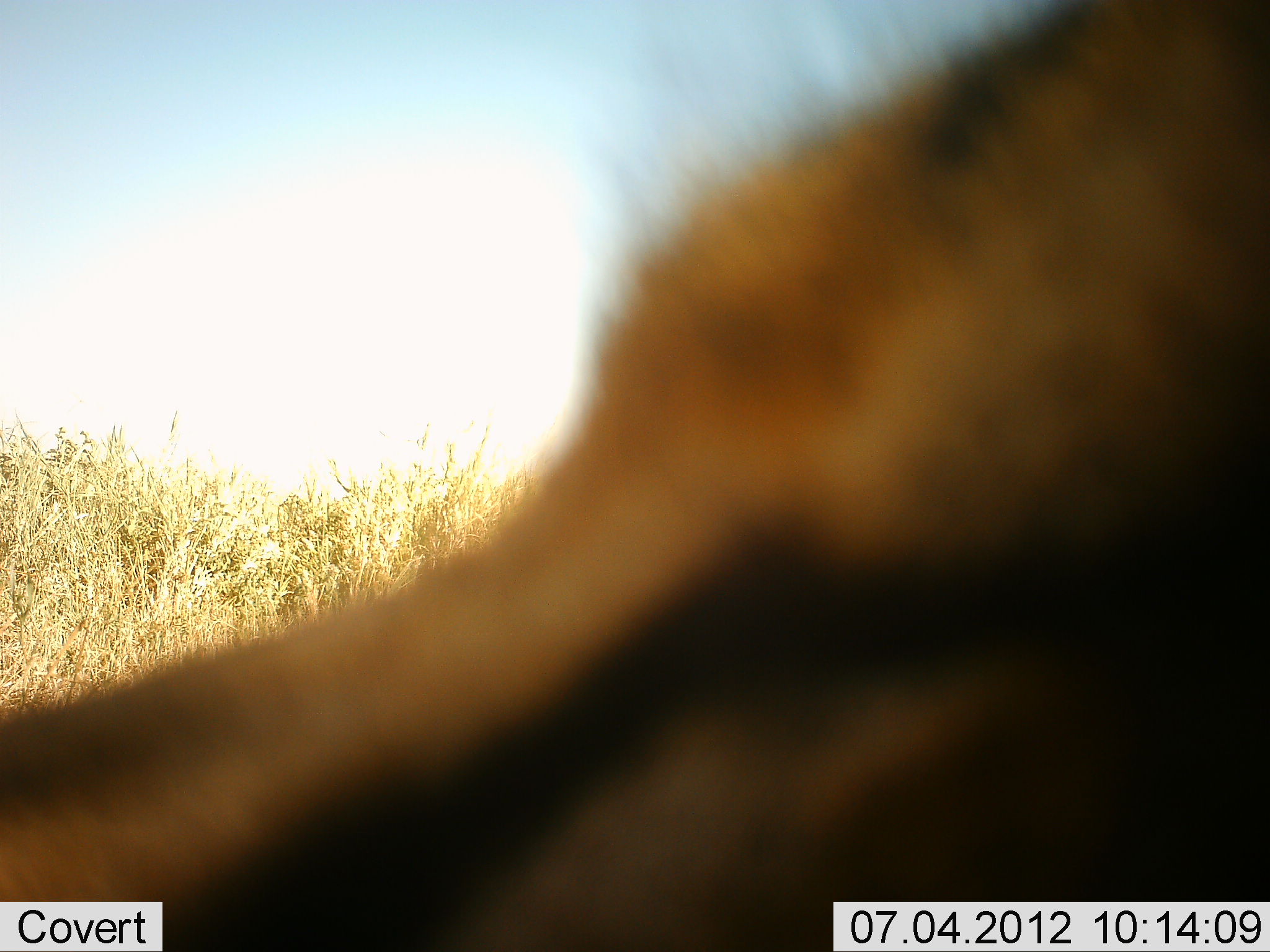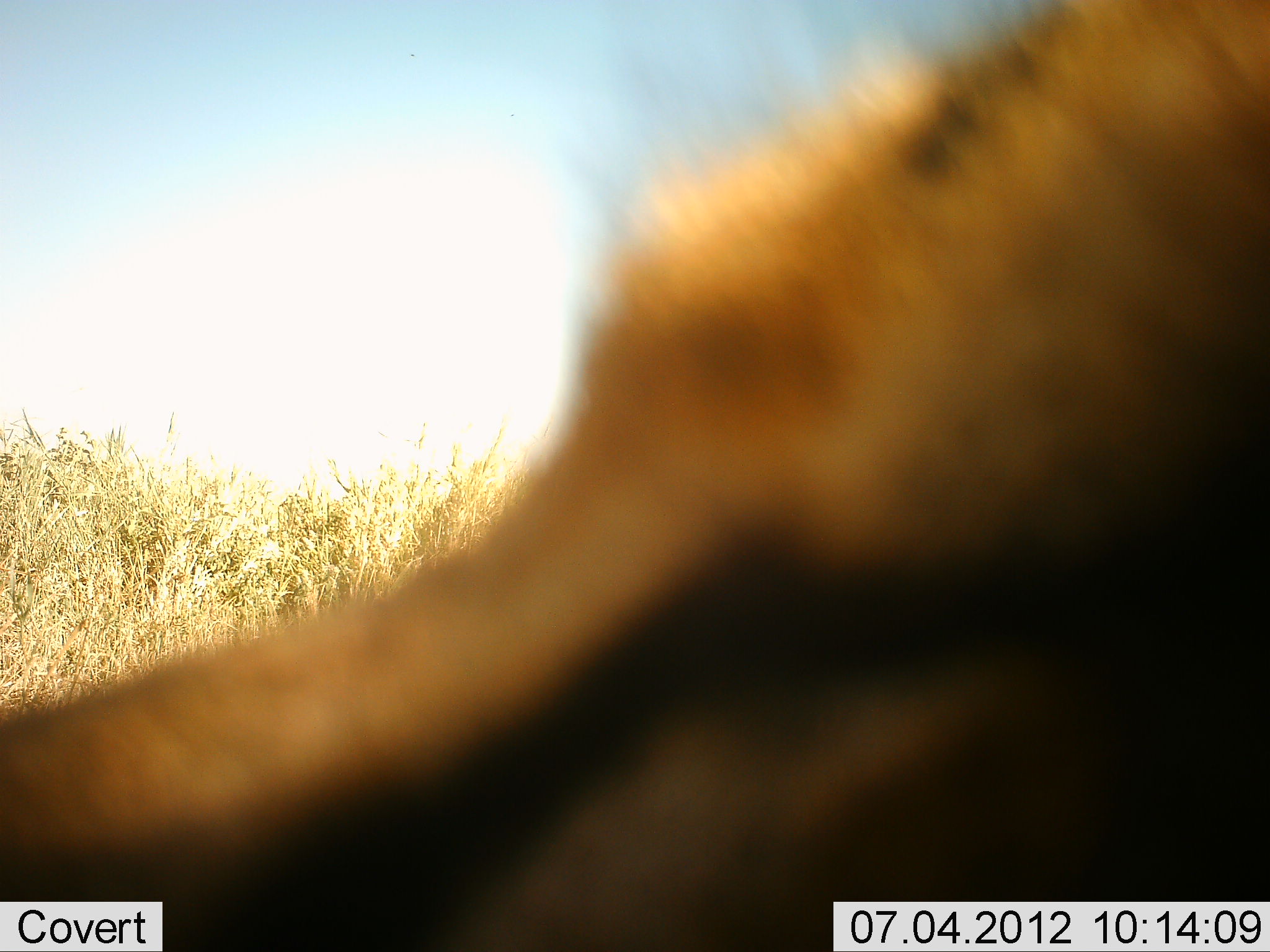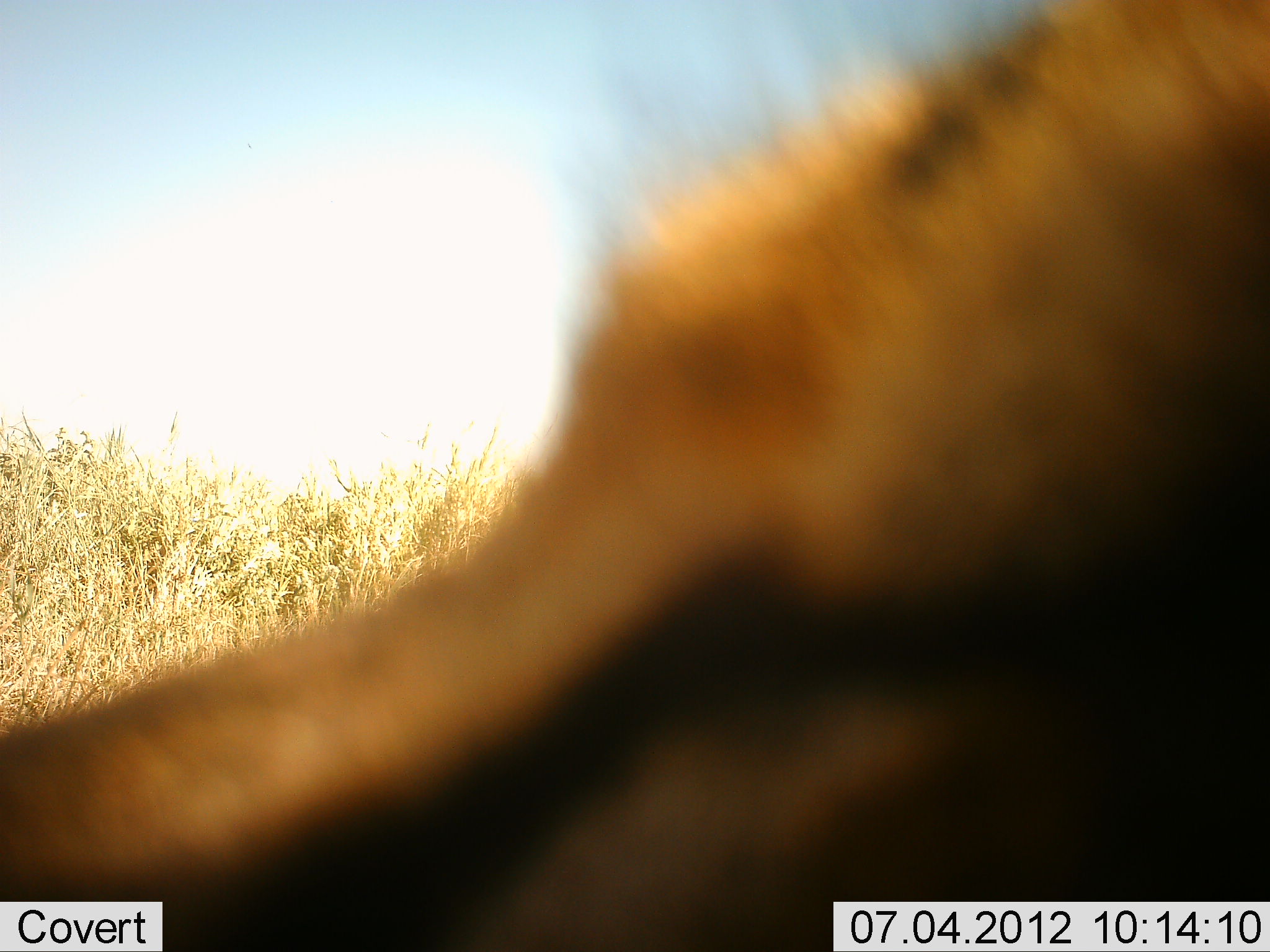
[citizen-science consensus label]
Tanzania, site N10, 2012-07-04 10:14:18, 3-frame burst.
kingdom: Animalia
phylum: Chordata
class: Mammalia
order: Artiodactyla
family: Bovidae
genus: Eudorcas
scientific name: Eudorcas thomsonii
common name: thomson's gazelle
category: gazellethomsons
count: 1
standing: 88%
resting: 12%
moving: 0%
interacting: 0%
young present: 0%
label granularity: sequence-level